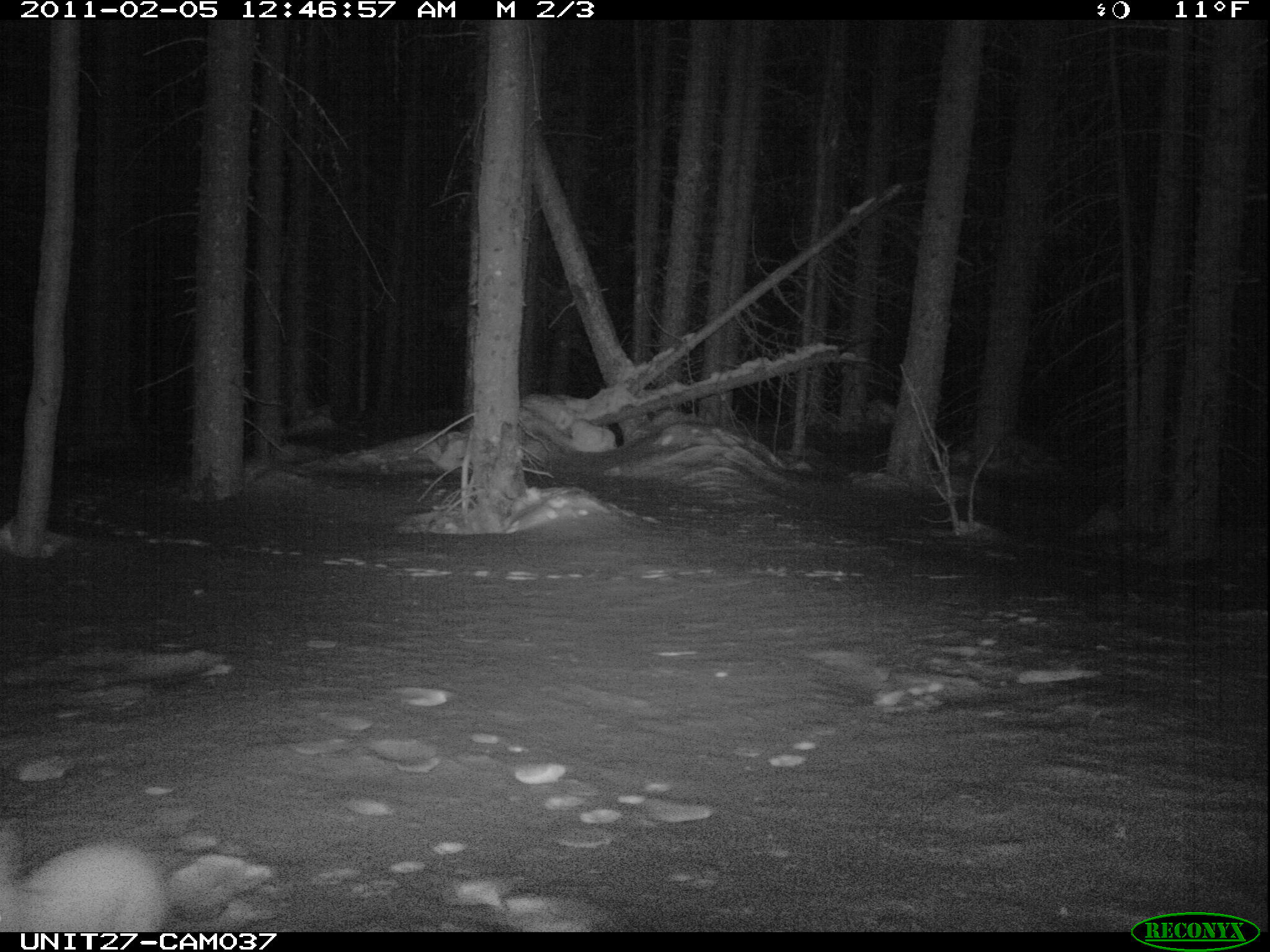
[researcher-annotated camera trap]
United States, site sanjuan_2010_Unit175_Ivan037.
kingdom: Animalia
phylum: Chordata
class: Mammalia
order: Lagomorpha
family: Leporidae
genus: Lepus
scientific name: Lepus americanus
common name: snowshoe hare